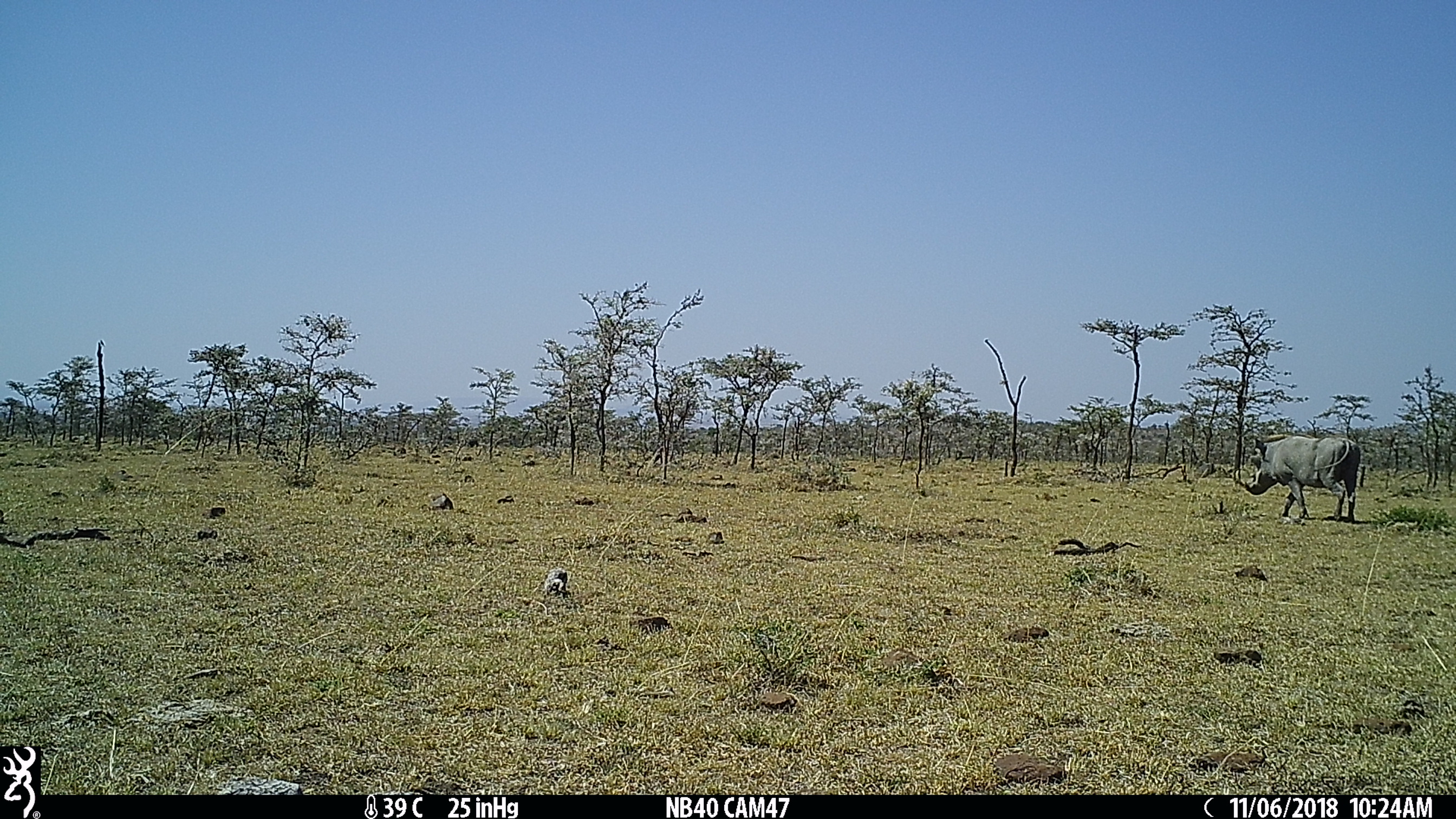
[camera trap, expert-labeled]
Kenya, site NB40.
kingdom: Animalia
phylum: Chordata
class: Mammalia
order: Artiodactyla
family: Suidae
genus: Phacochoerus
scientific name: Phacochoerus africanus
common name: common warthog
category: warthog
Warthog (common warthog) (Phacochoerus africanus).